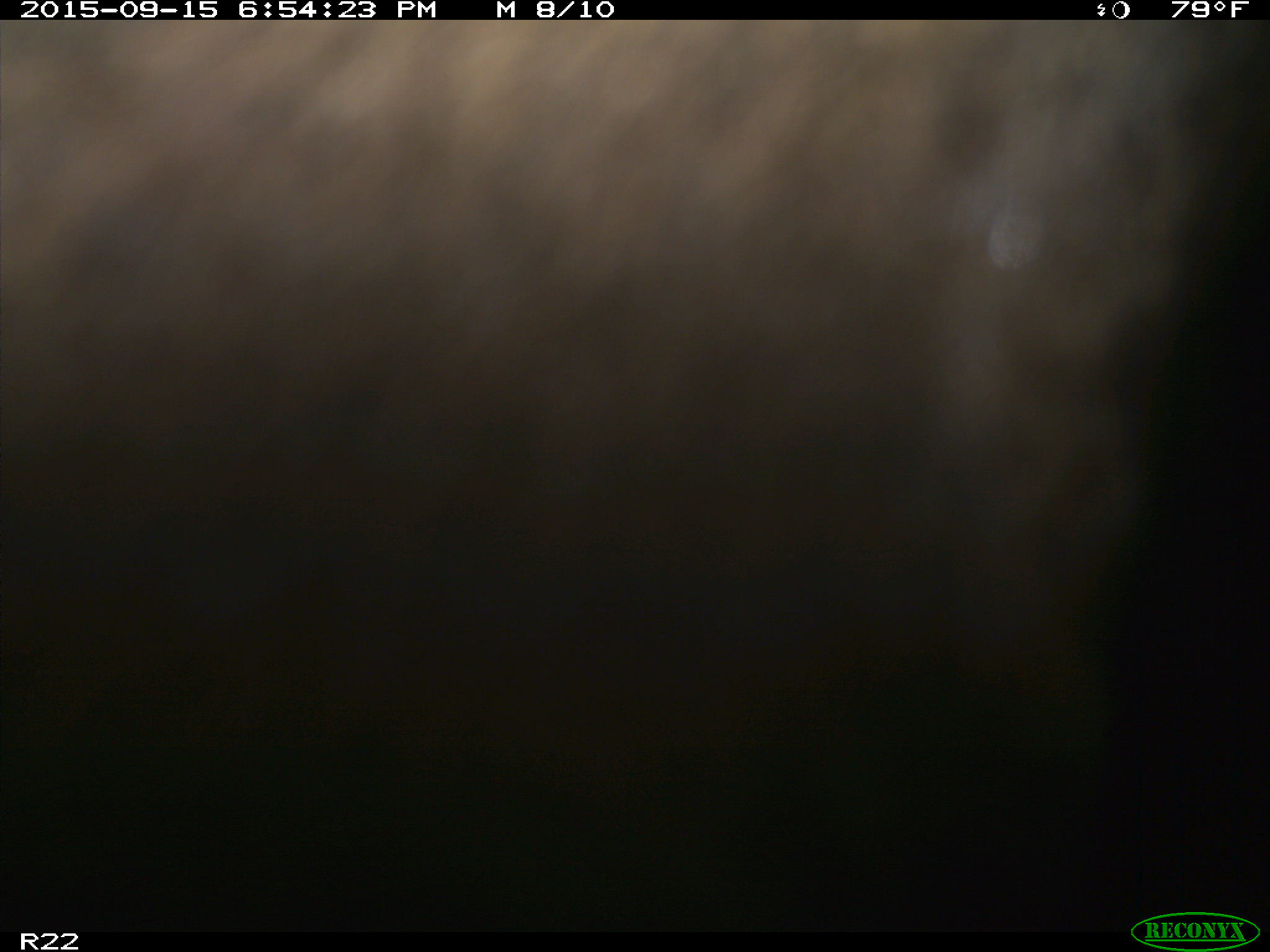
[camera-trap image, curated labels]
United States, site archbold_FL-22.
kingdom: Animalia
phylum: Chordata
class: Mammalia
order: Artiodactyla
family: Bovidae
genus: Bos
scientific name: Bos taurus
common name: domestic cow